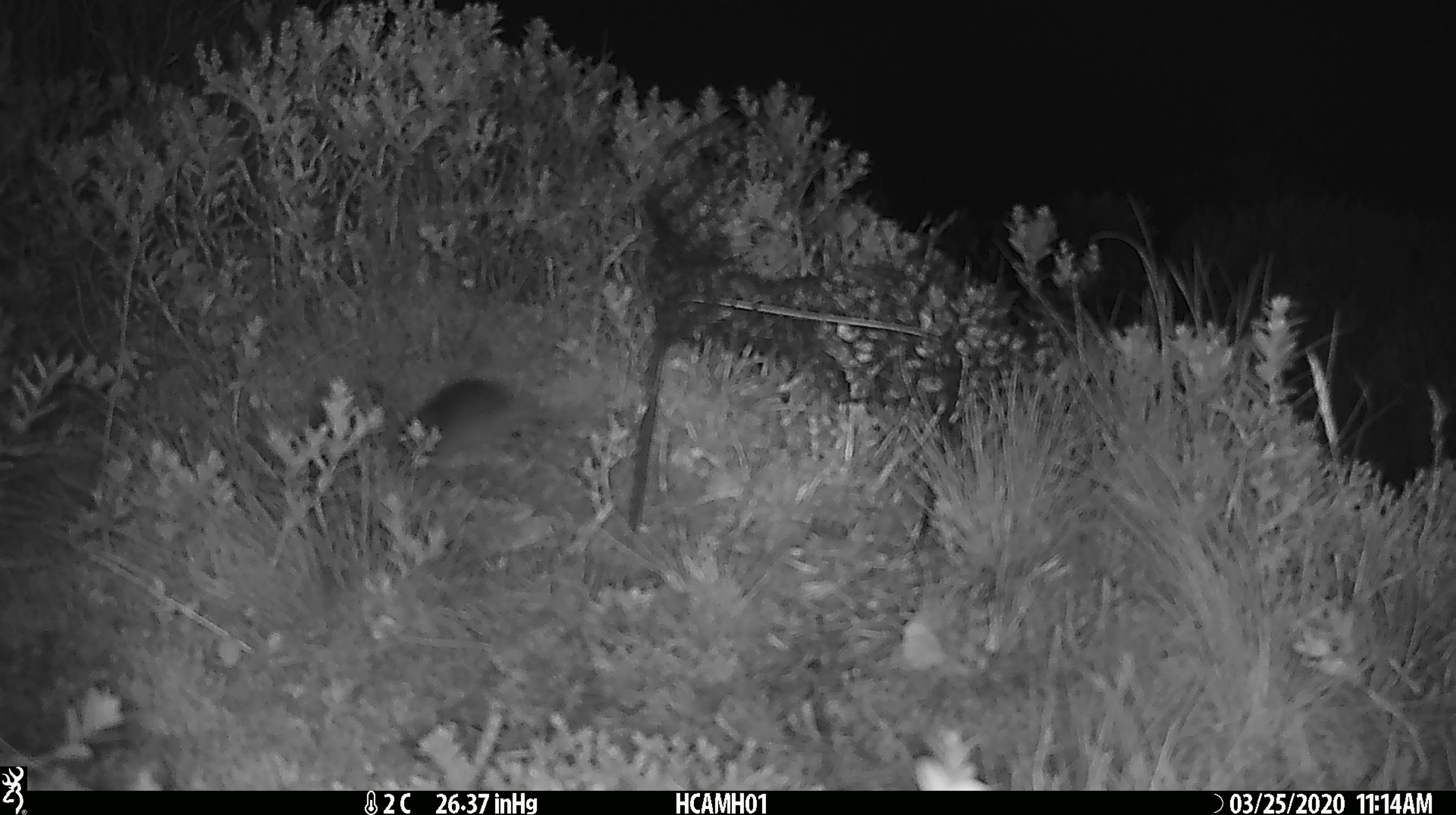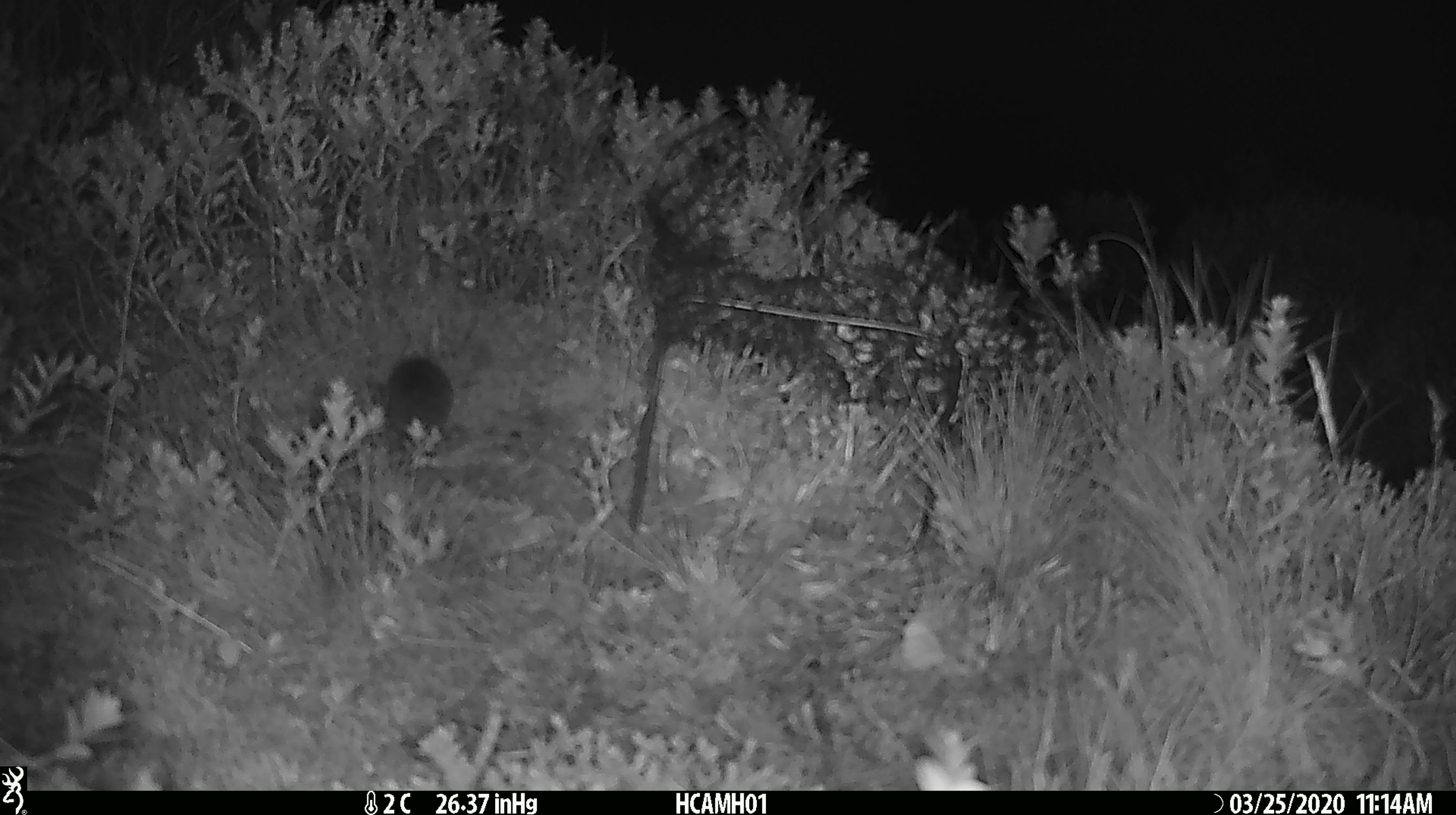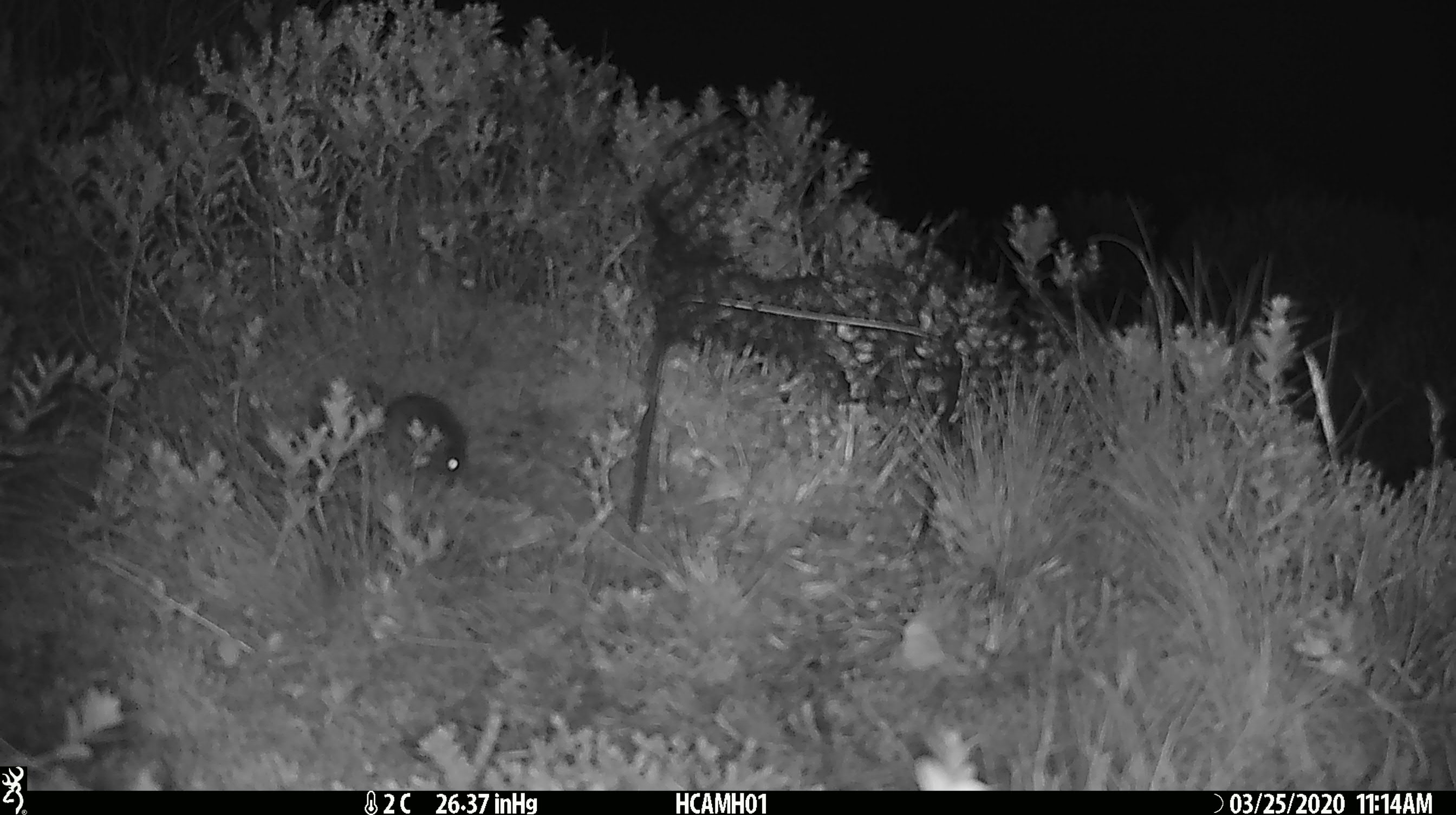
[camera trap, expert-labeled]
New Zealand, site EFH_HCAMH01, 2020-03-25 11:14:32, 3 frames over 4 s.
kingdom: Animalia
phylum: Chordata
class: Mammalia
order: Rodentia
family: Muridae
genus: Mus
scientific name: Mus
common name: mouse